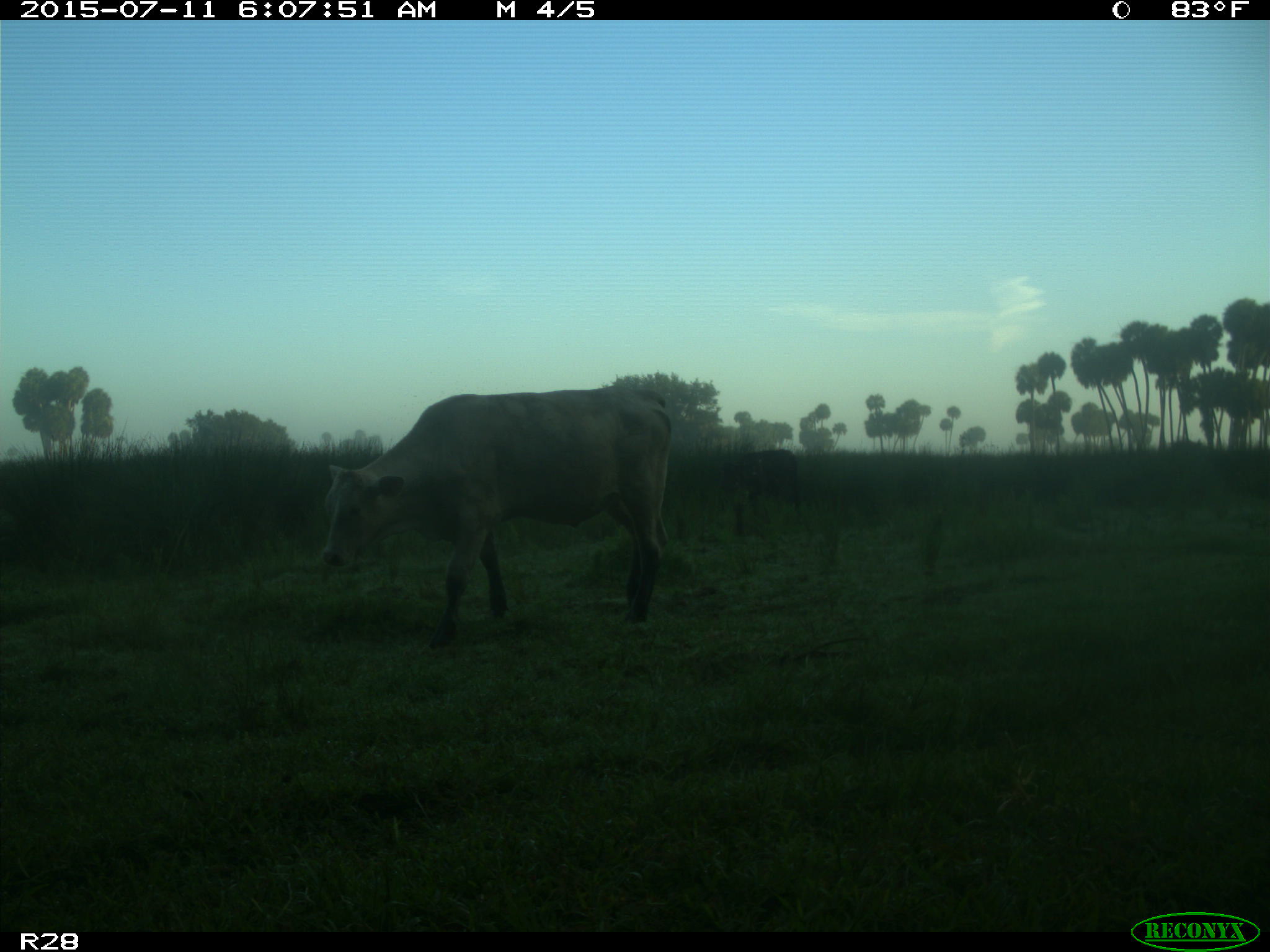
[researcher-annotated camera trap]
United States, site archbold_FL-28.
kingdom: Animalia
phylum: Chordata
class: Mammalia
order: Artiodactyla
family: Bovidae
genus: Bos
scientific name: Bos taurus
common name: domestic cow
Bos taurus (domestic cow).